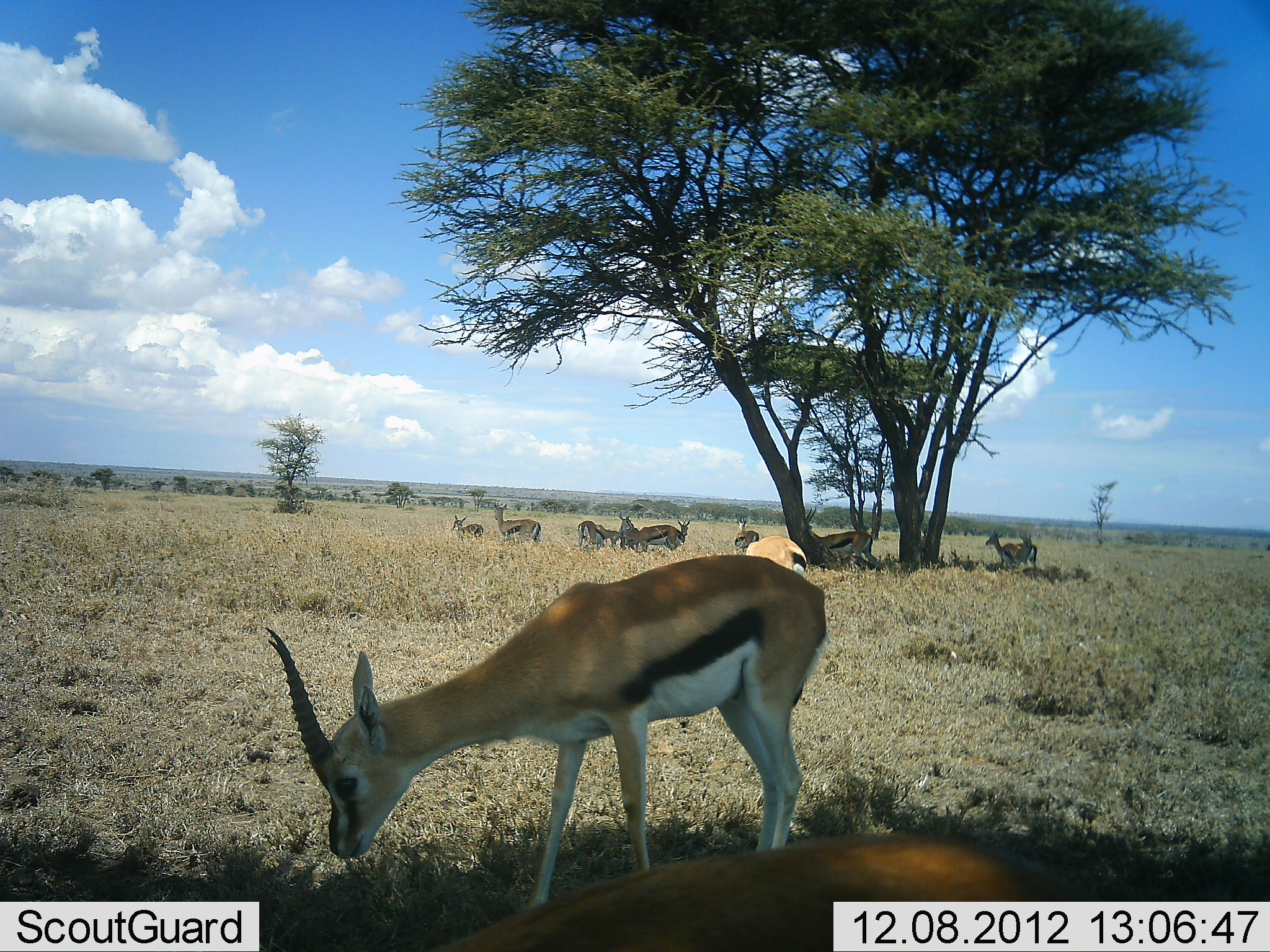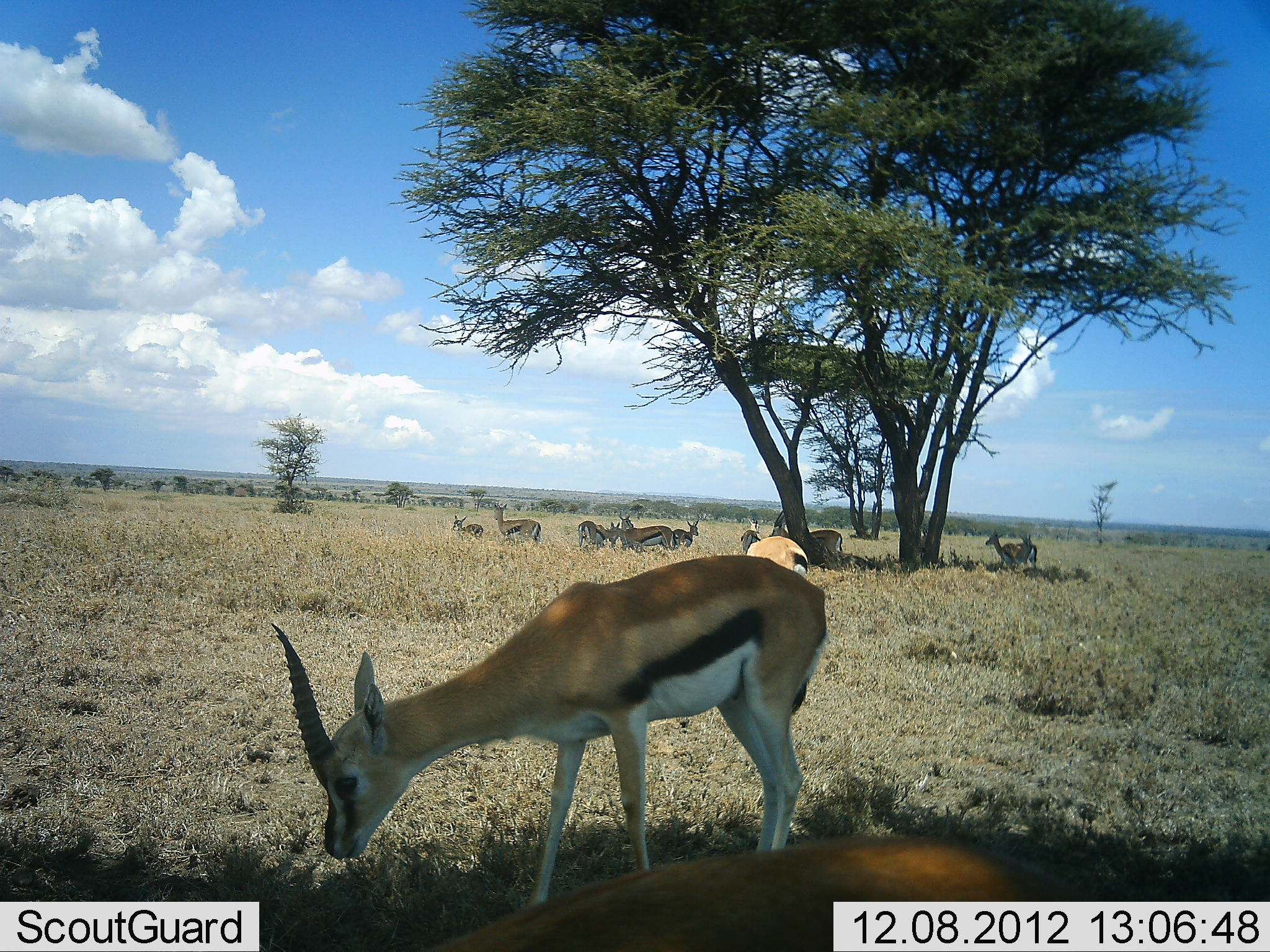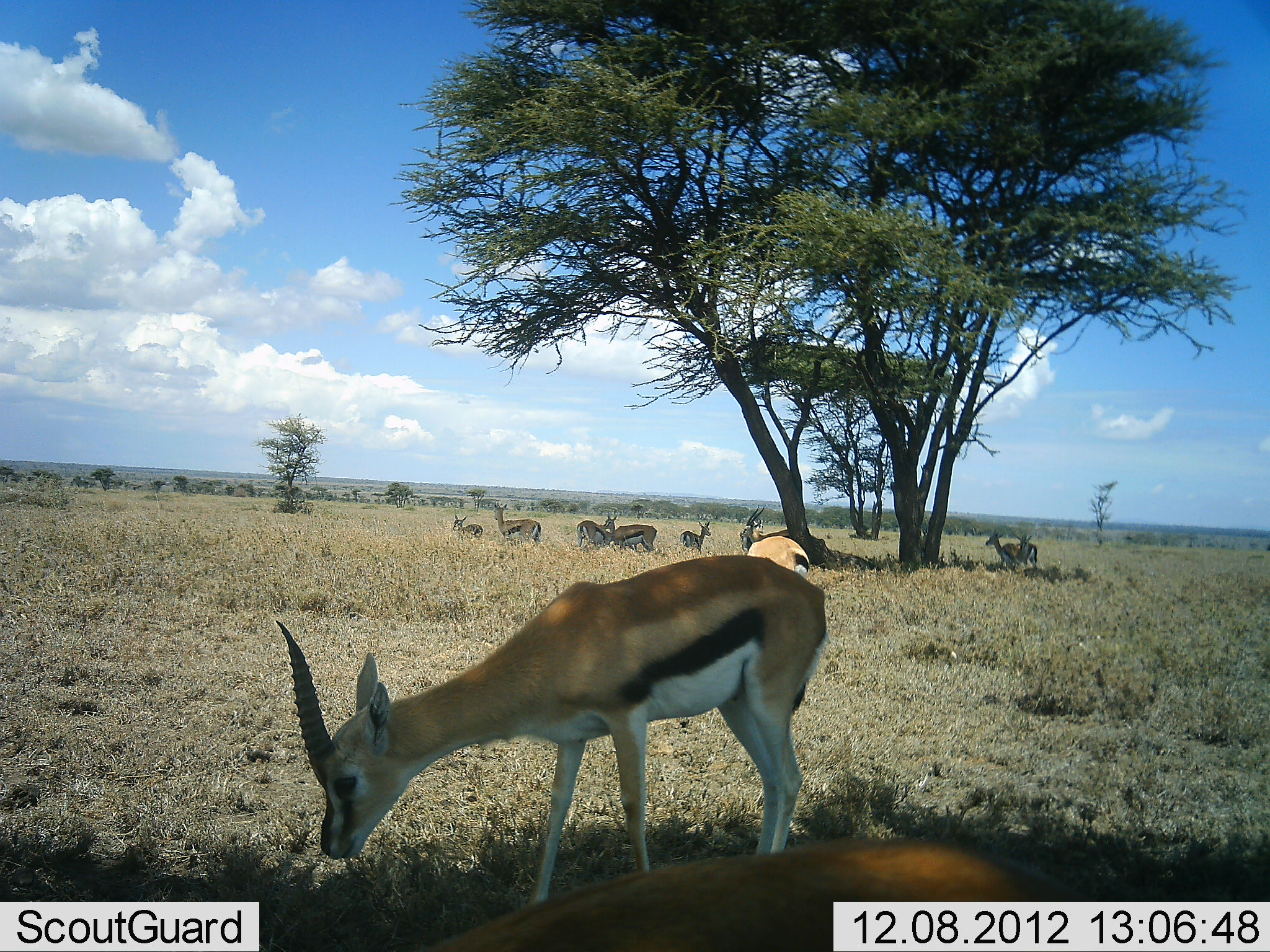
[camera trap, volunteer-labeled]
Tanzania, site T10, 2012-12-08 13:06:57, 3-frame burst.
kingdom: Animalia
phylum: Chordata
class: Mammalia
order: Artiodactyla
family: Bovidae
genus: Eudorcas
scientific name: Eudorcas thomsonii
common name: thomson's gazelle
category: gazellethomsons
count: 11-50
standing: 80%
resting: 30%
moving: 30%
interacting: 0%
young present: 10%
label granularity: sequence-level